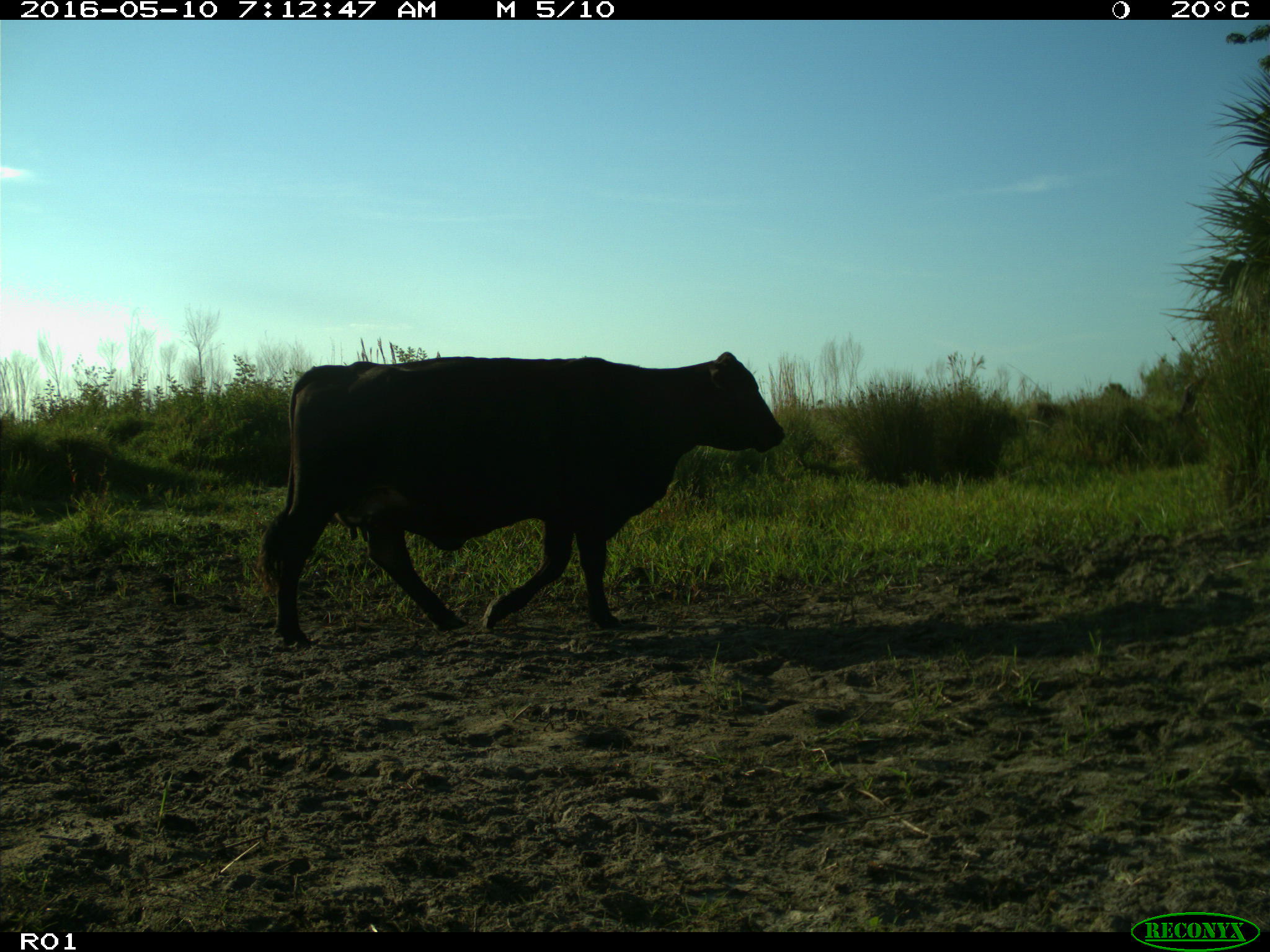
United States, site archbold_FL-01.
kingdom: Animalia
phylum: Chordata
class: Mammalia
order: Artiodactyla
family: Bovidae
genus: Bos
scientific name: Bos taurus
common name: domestic cow